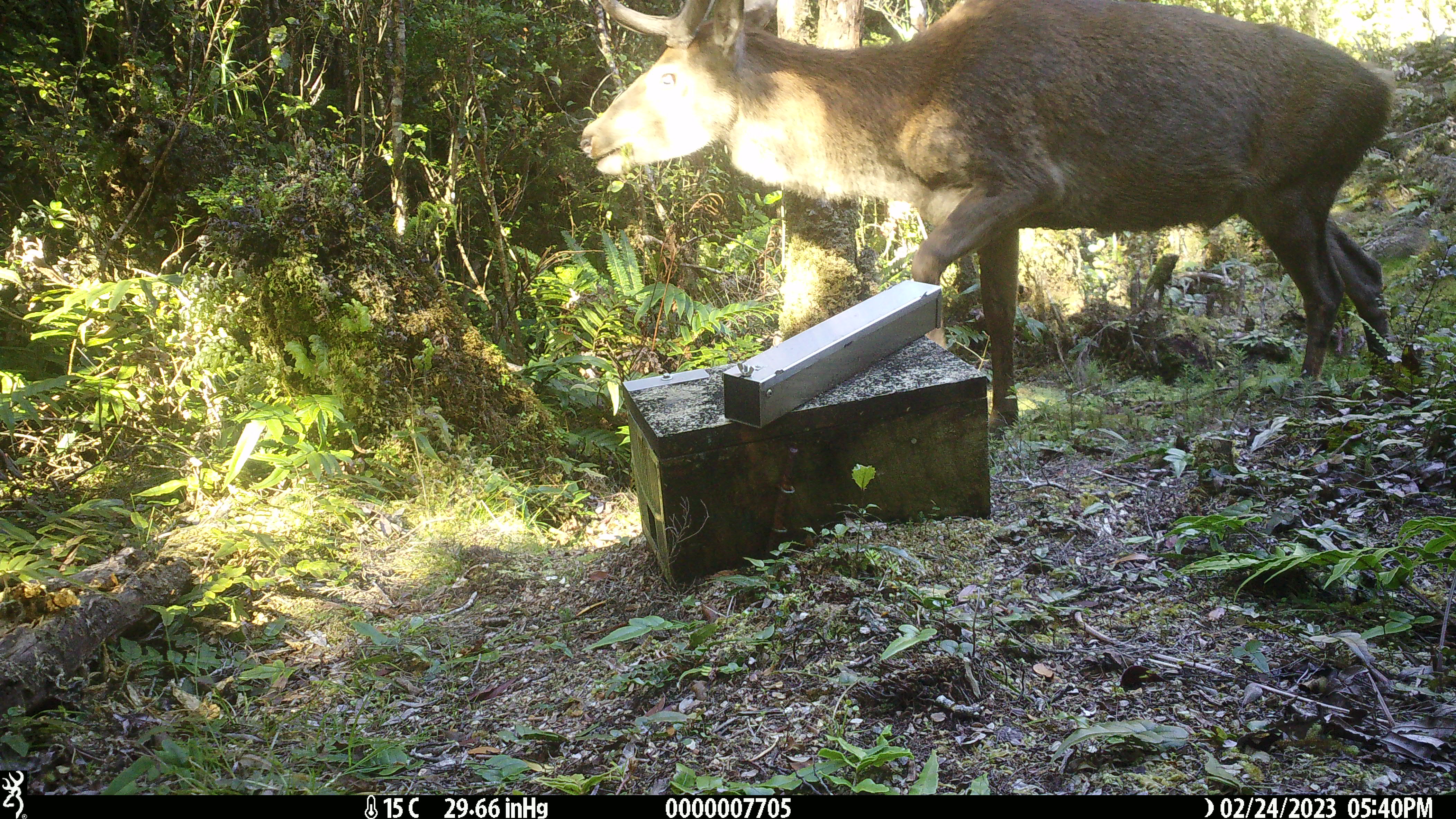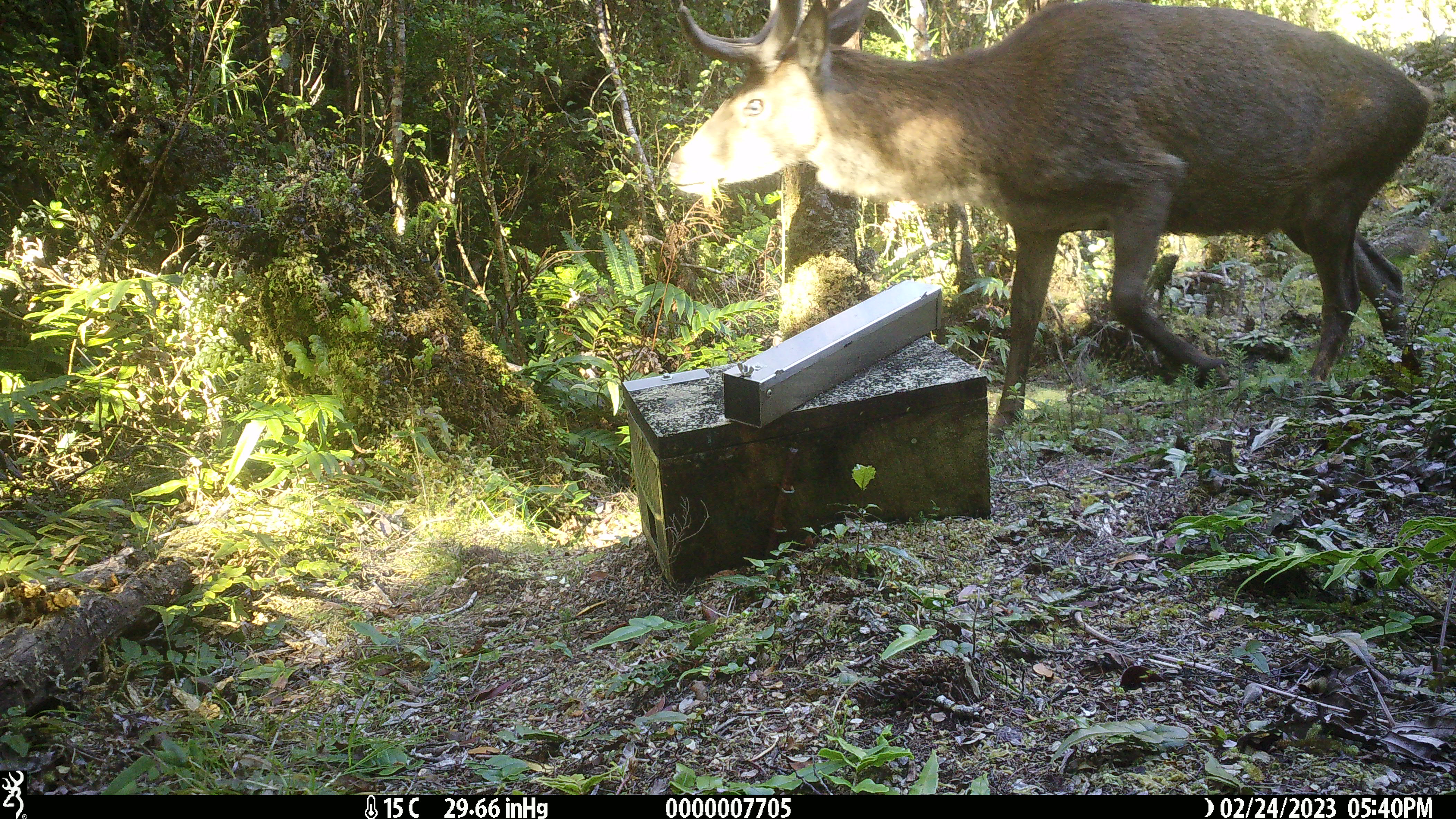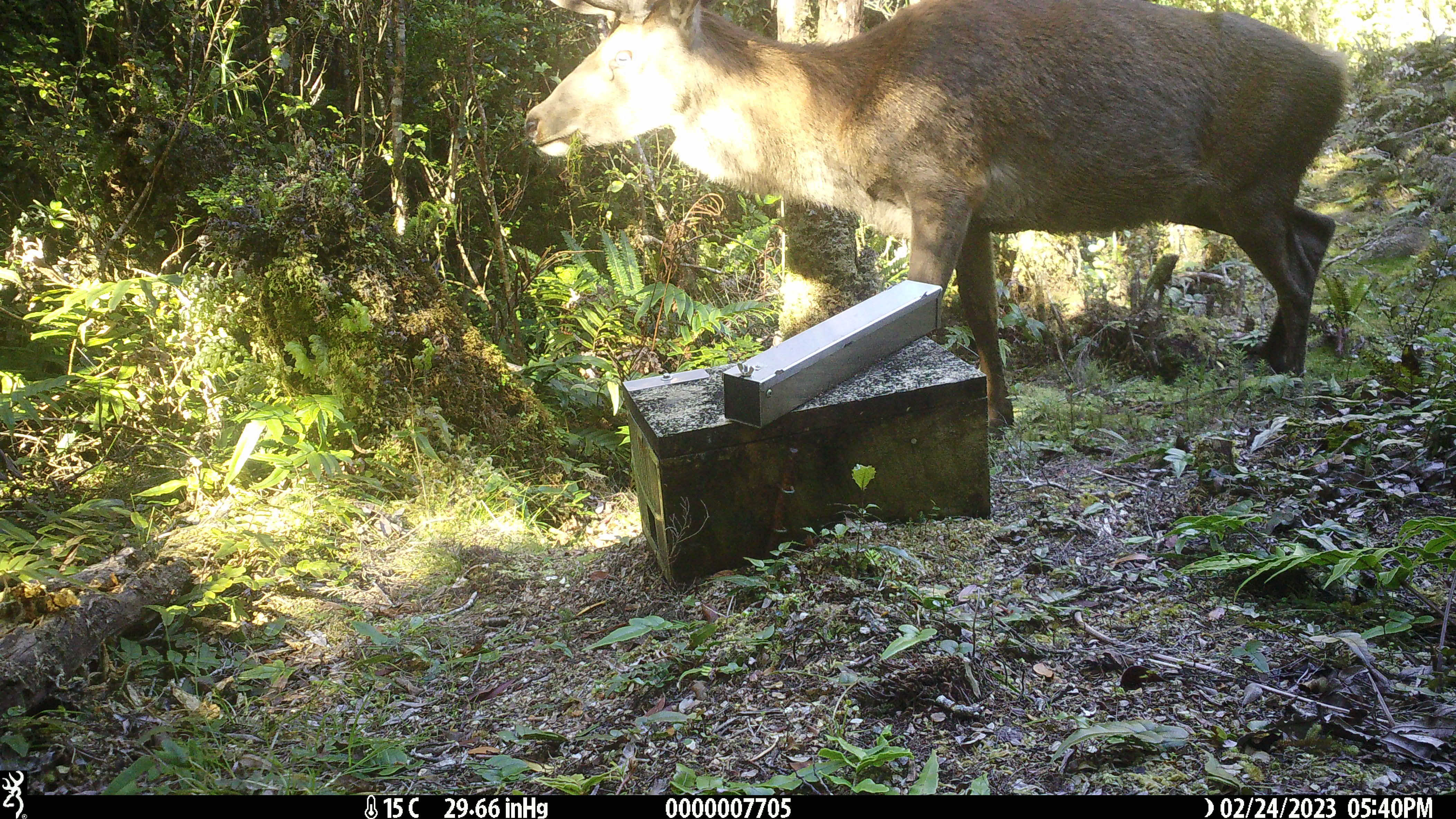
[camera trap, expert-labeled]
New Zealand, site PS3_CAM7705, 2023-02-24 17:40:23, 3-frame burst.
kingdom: Animalia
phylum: Chordata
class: Mammalia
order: Artiodactyla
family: Cervidae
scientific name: Cervidae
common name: deer